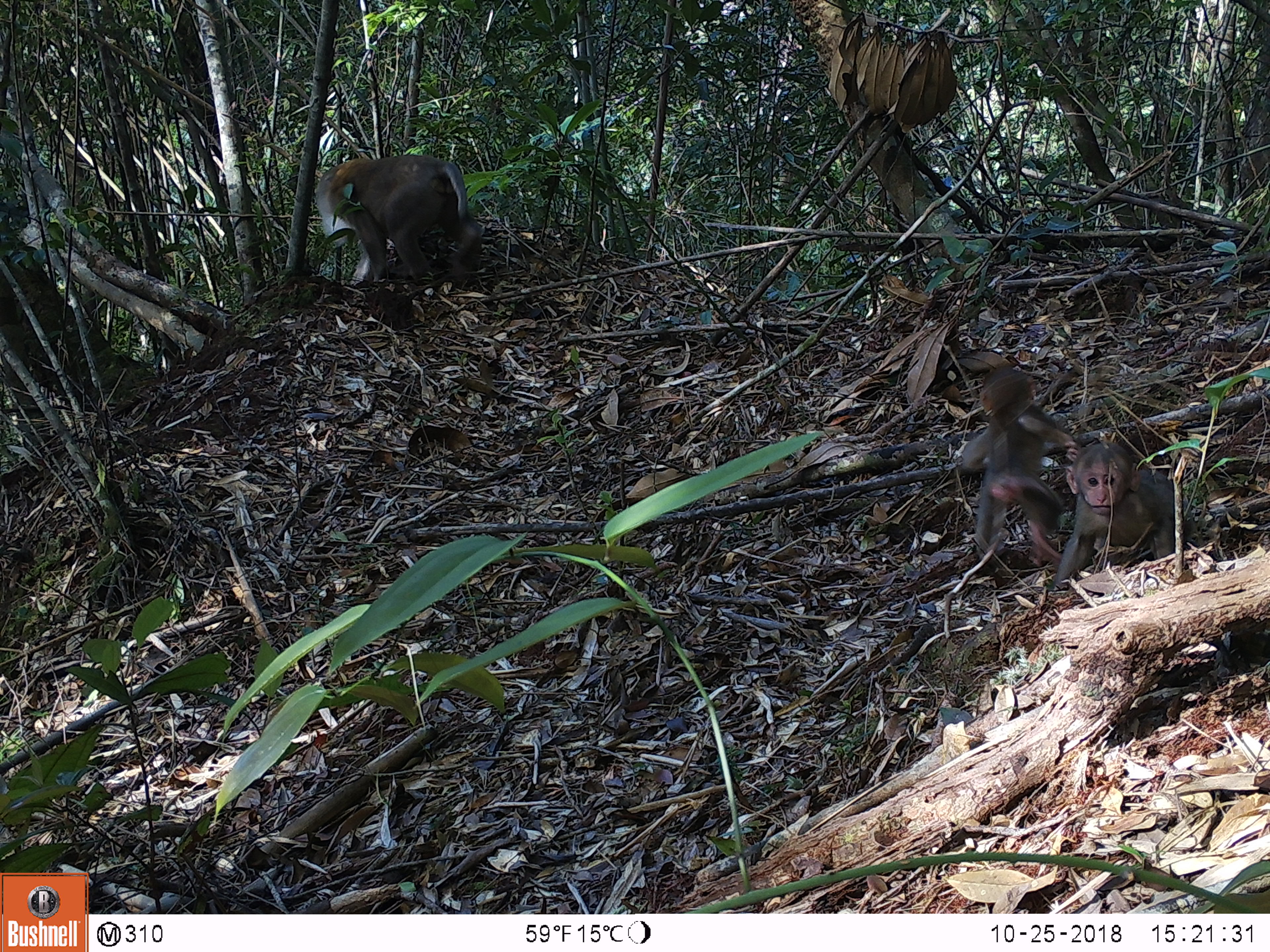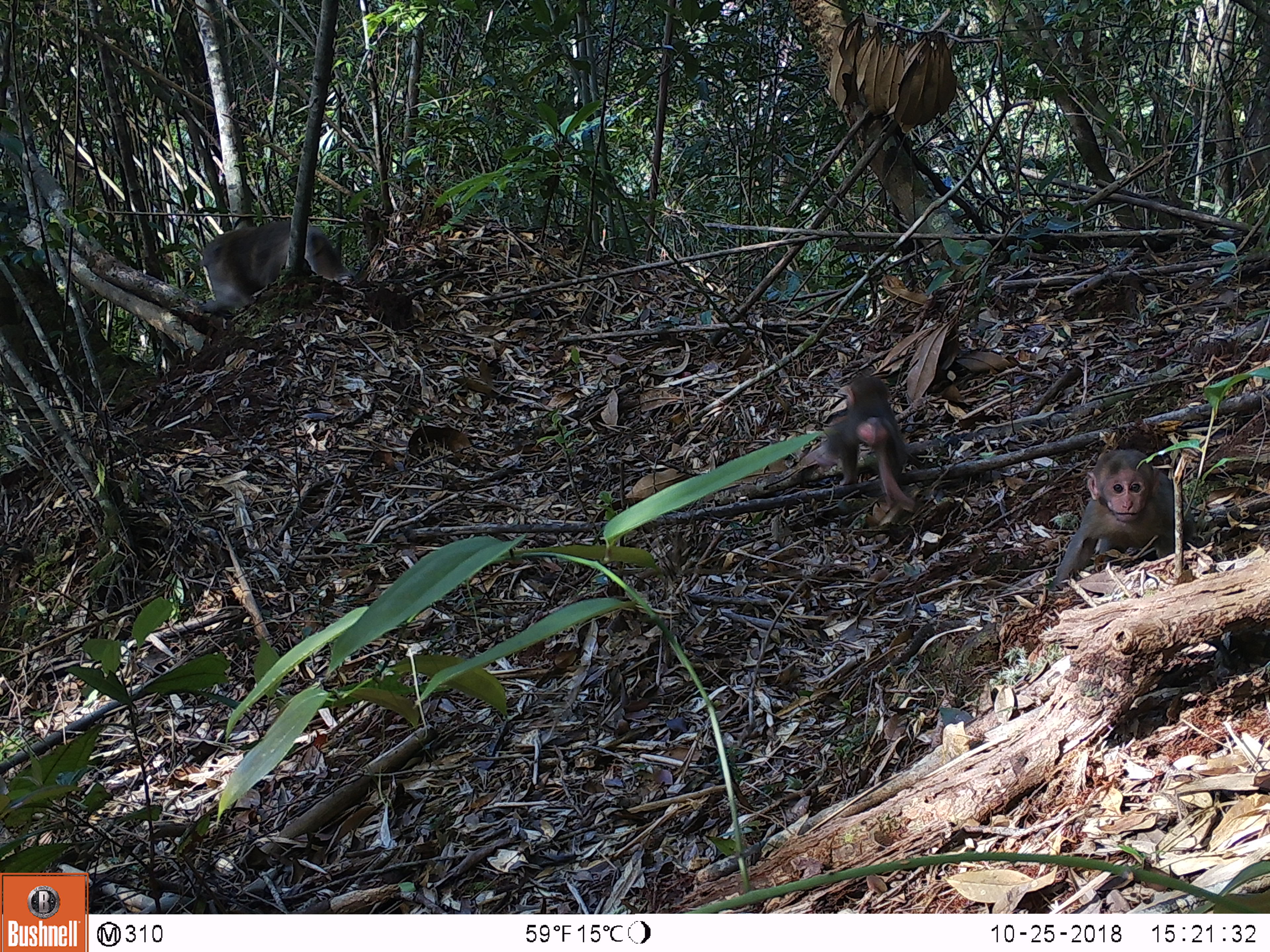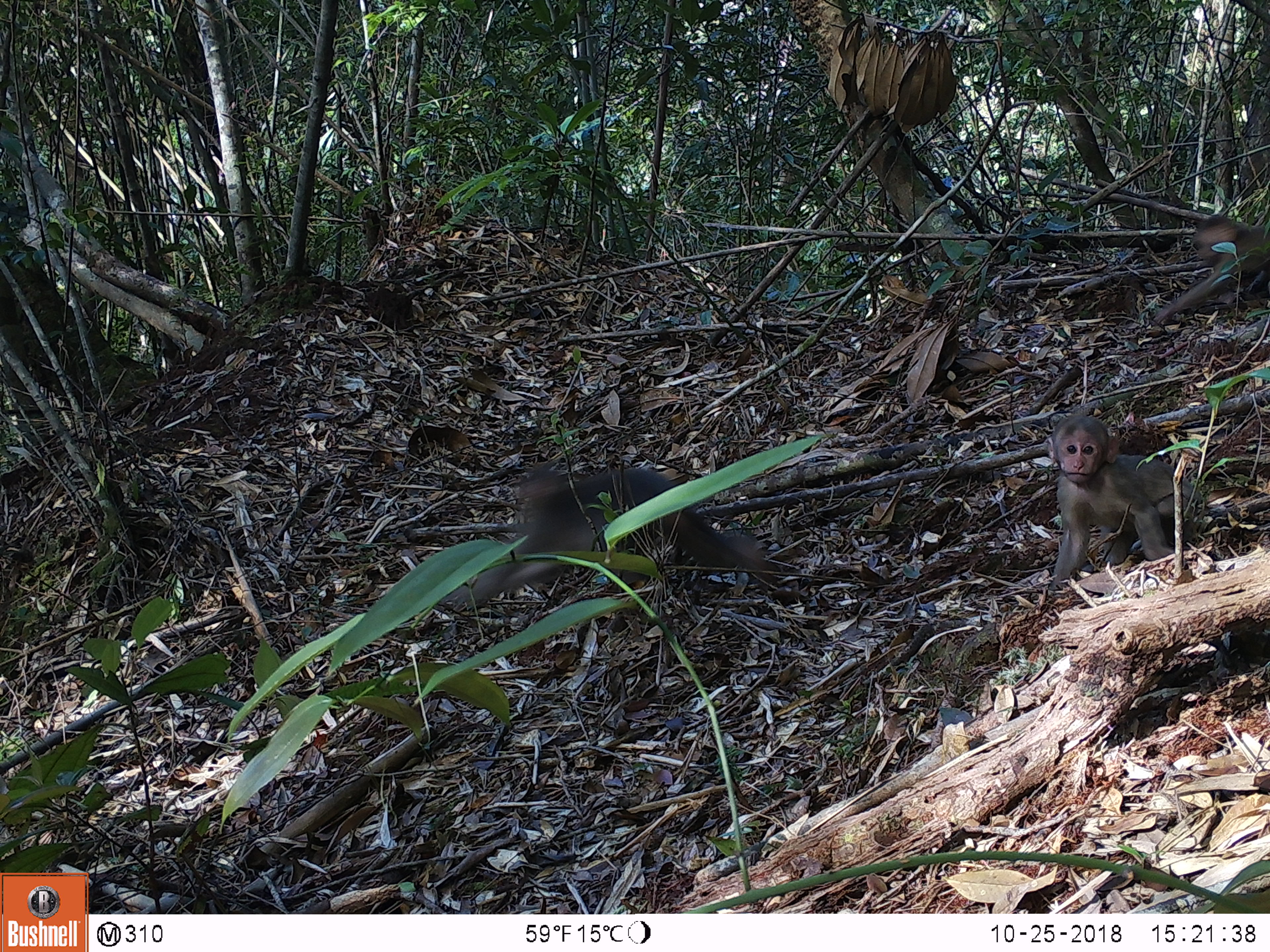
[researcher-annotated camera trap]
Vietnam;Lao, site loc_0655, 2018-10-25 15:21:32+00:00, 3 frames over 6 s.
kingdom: Animalia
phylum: Chordata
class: Mammalia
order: Primates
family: Cercopithecidae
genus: Macaca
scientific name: Macaca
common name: macaques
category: assam or rhesus macaque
Assam or rhesus macaque (macaques) (Macaca). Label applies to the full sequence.